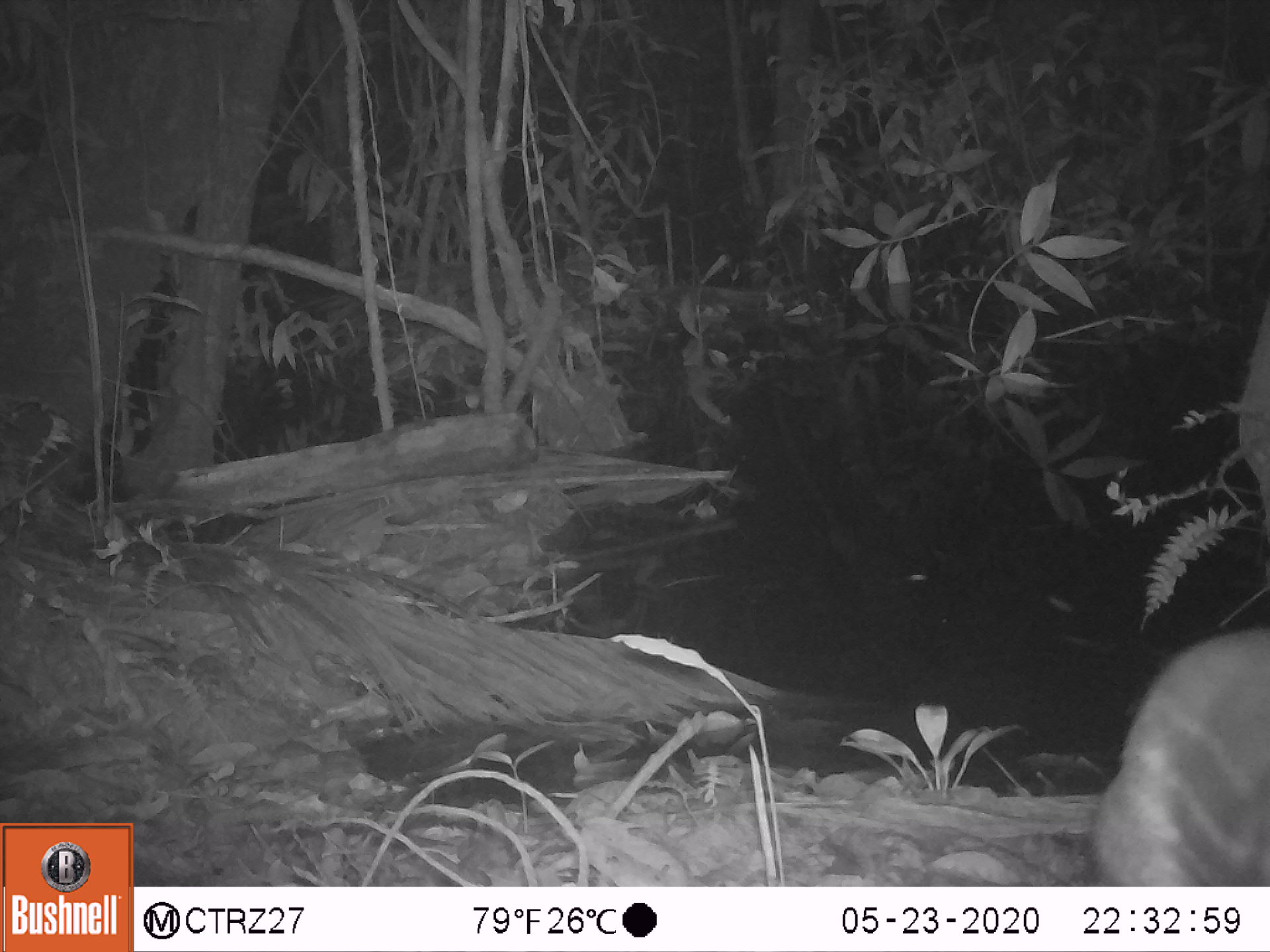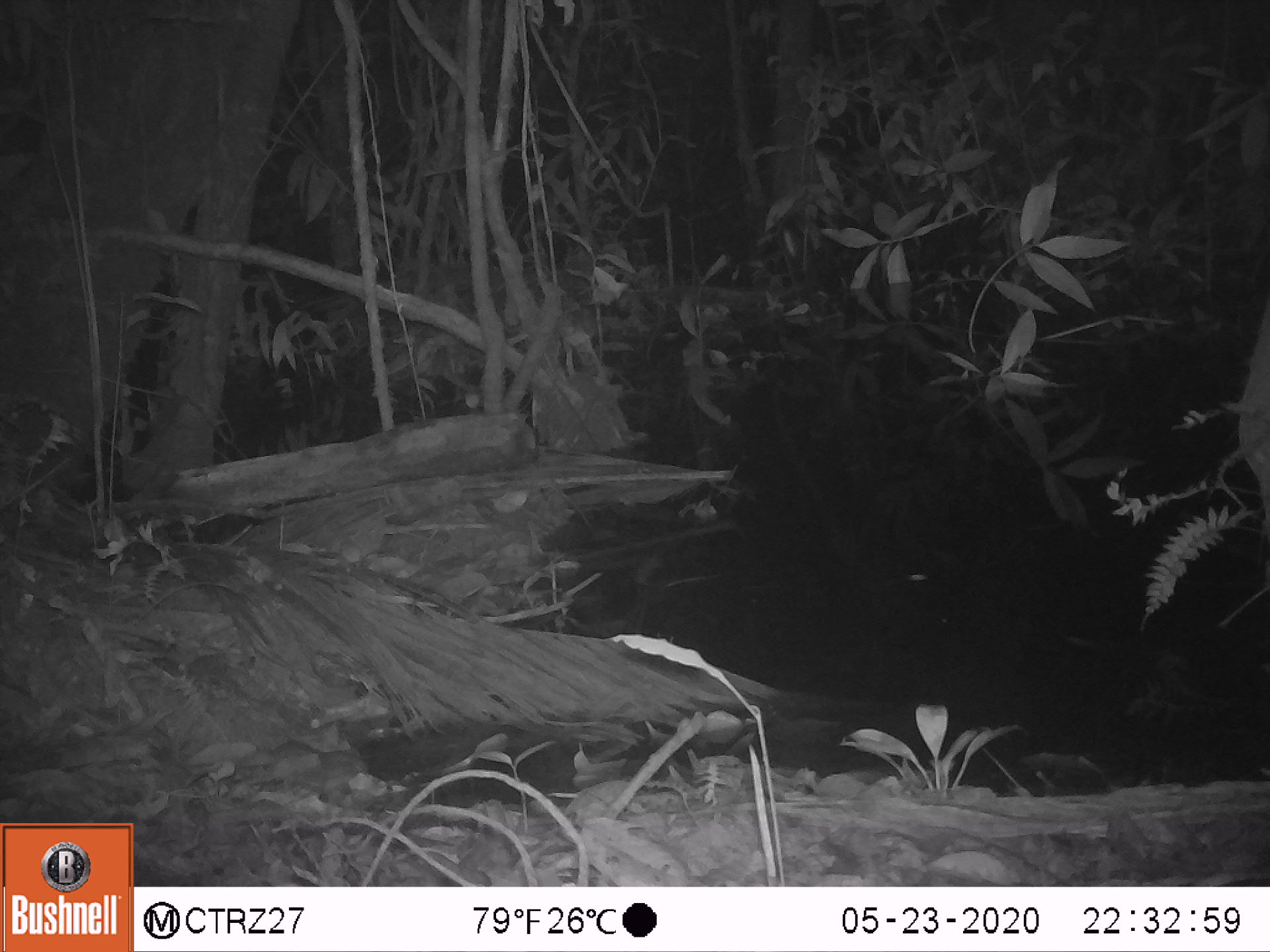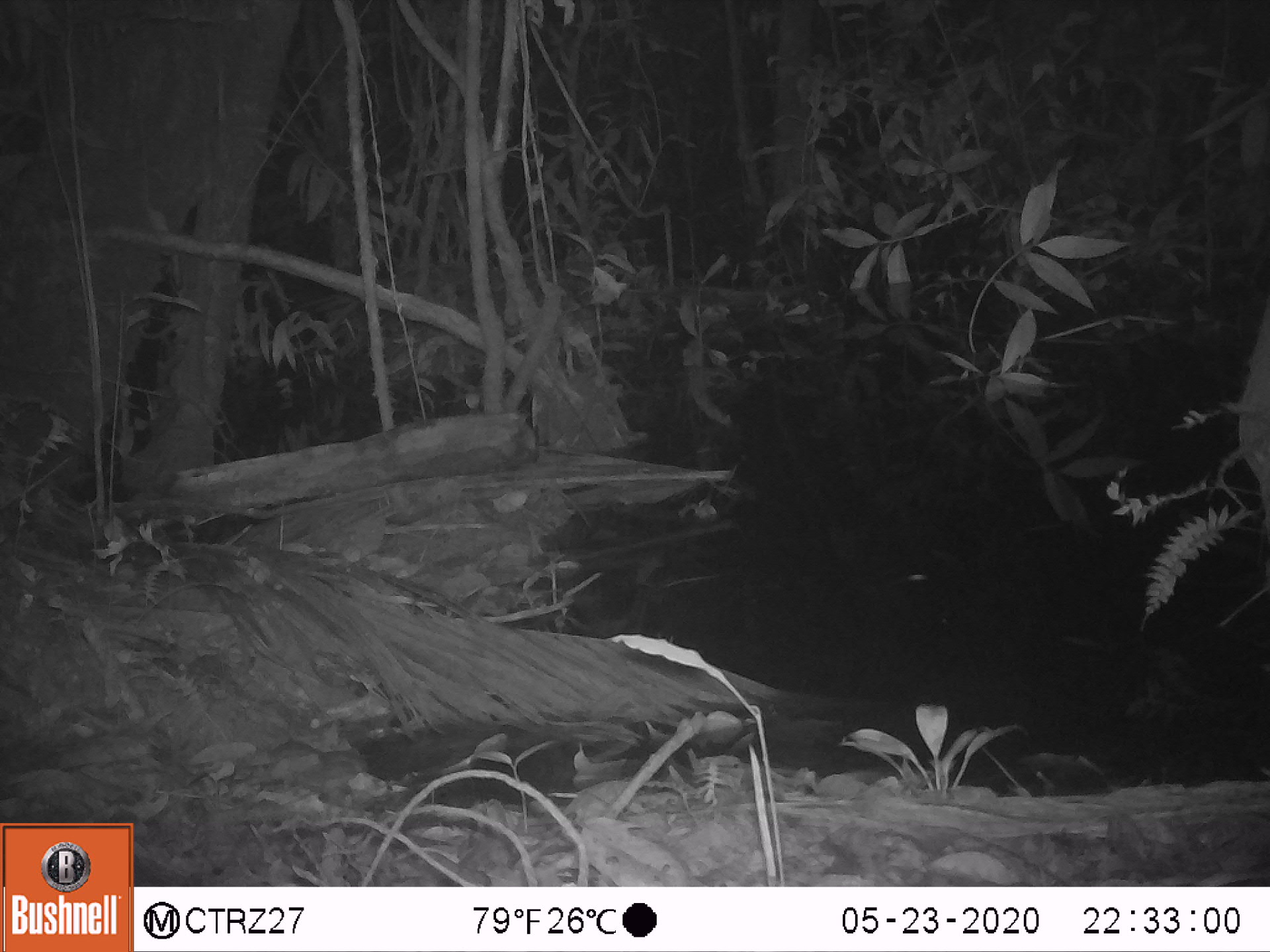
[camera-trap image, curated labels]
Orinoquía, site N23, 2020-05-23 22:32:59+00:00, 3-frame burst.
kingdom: Animalia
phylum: Chordata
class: Mammalia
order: Rodentia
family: Cuniculidae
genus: Cuniculus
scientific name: Cuniculus paca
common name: spotted paca